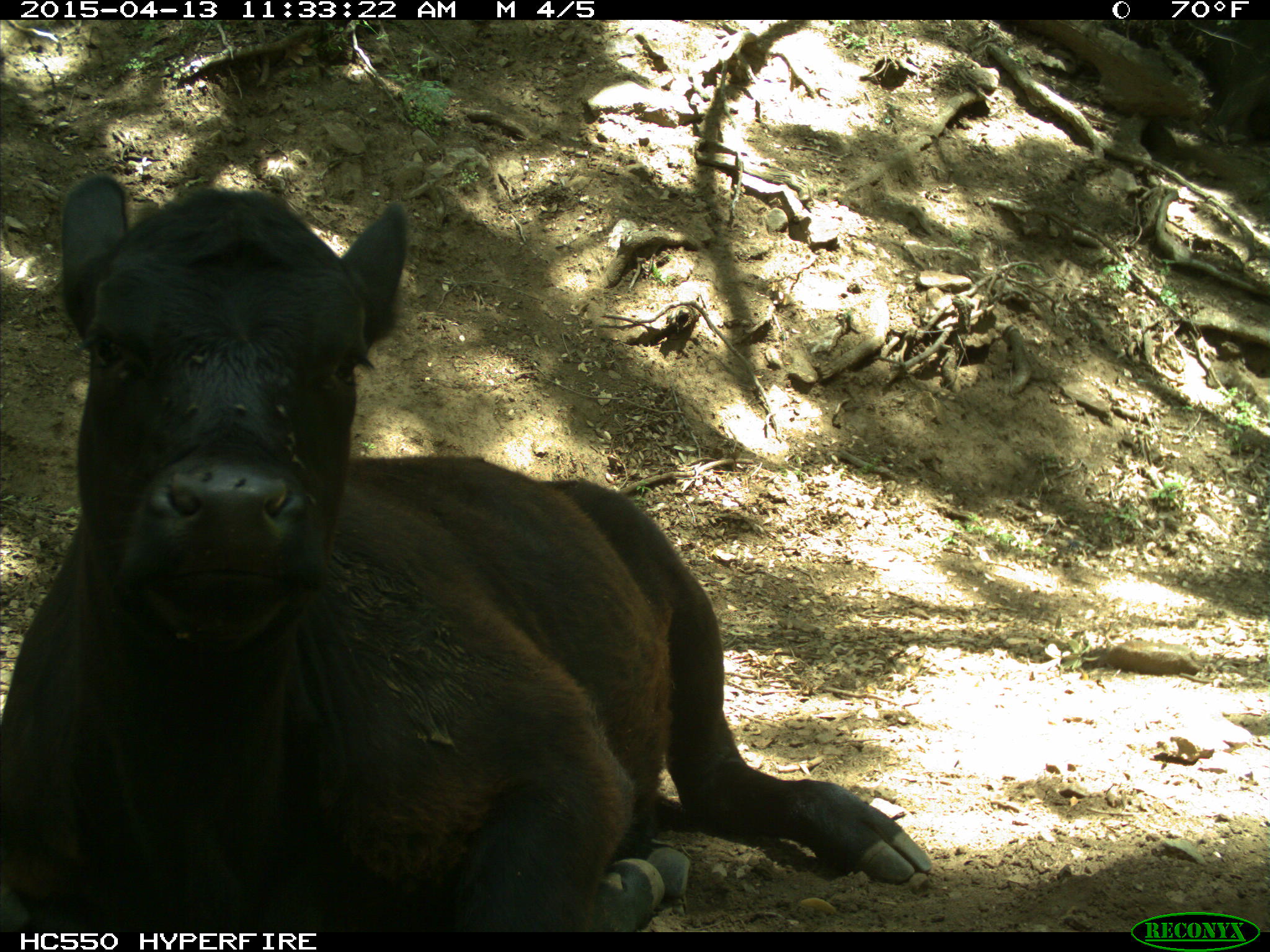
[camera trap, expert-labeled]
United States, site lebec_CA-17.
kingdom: Animalia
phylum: Chordata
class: Mammalia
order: Artiodactyla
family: Bovidae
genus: Bos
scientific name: Bos taurus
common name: domestic cow